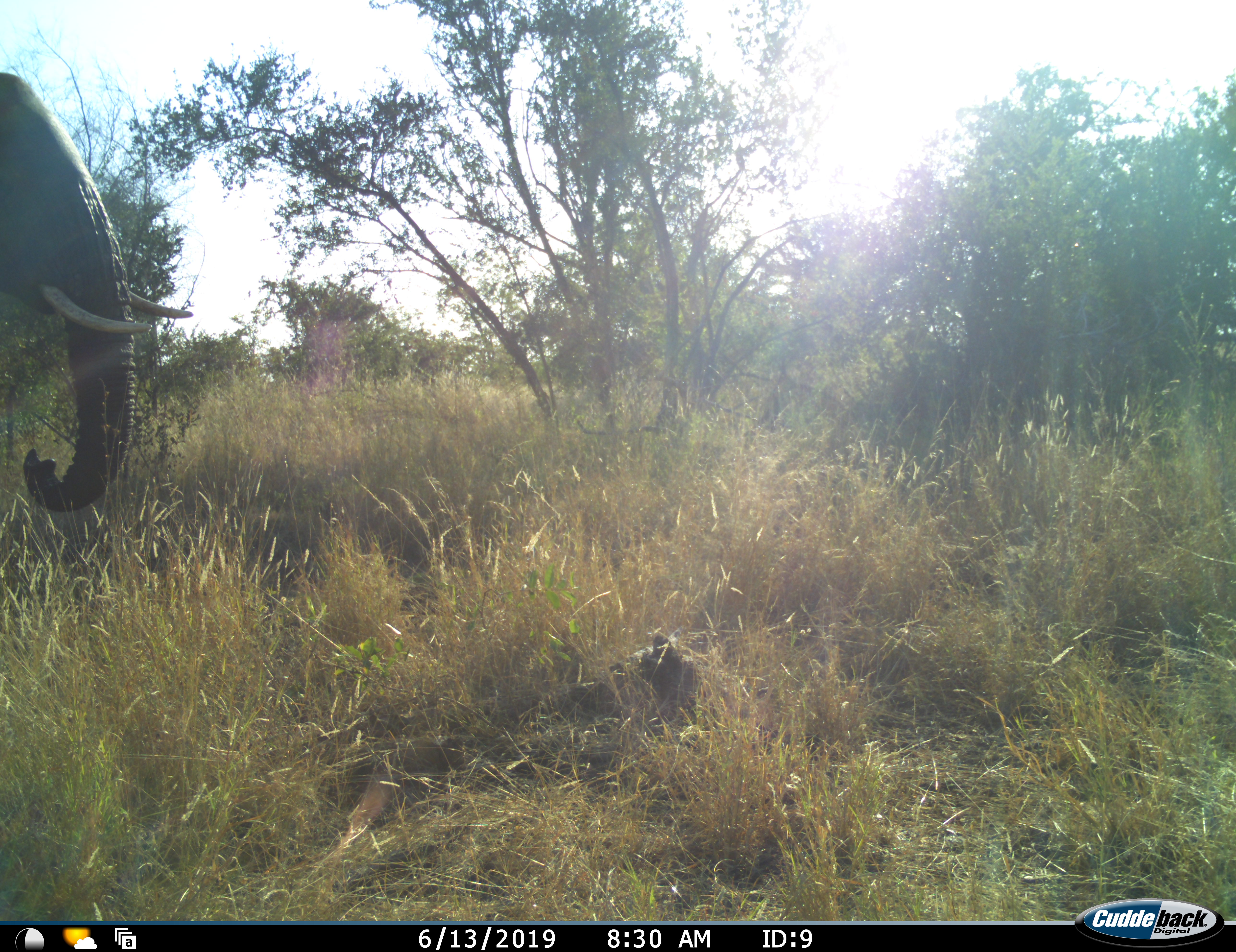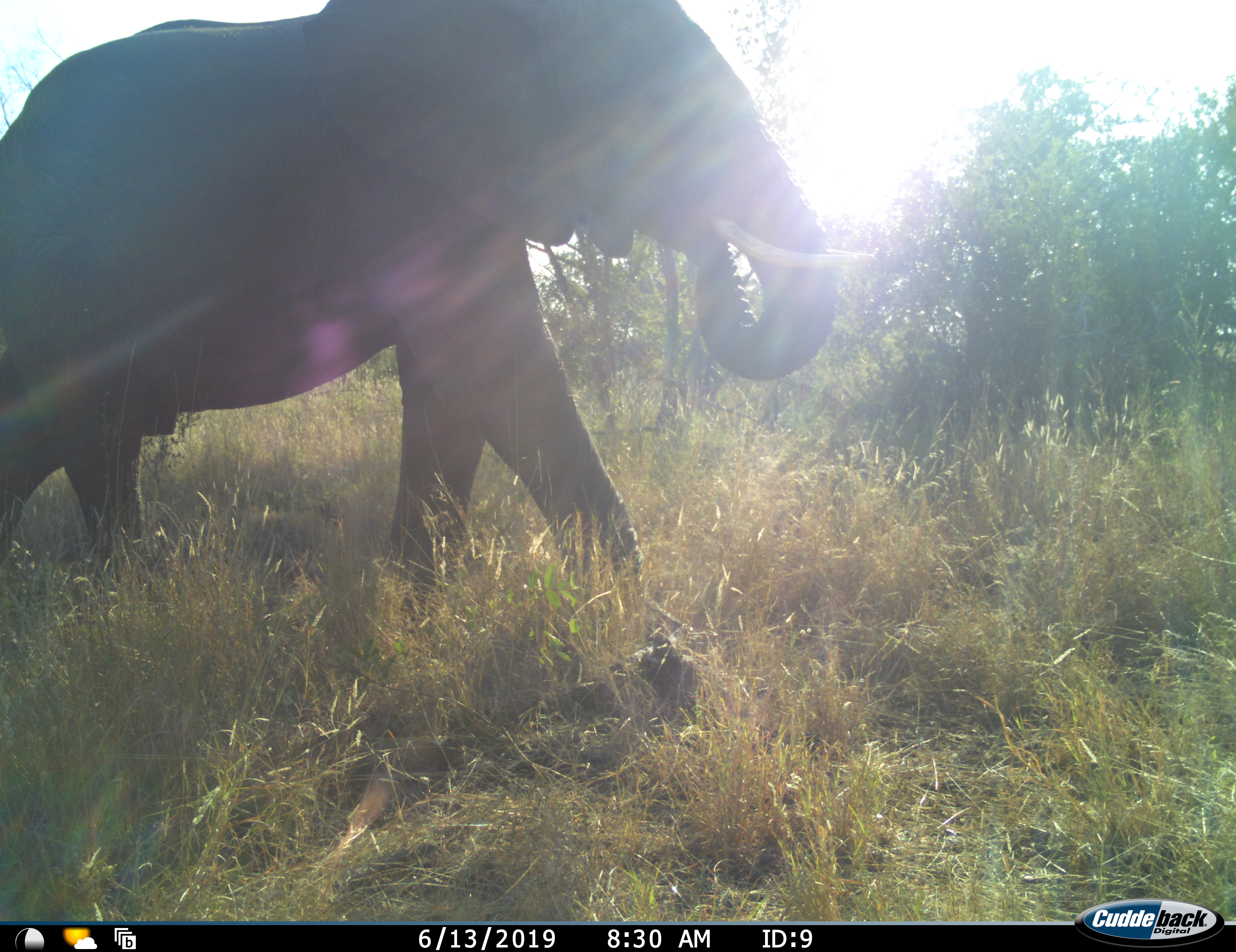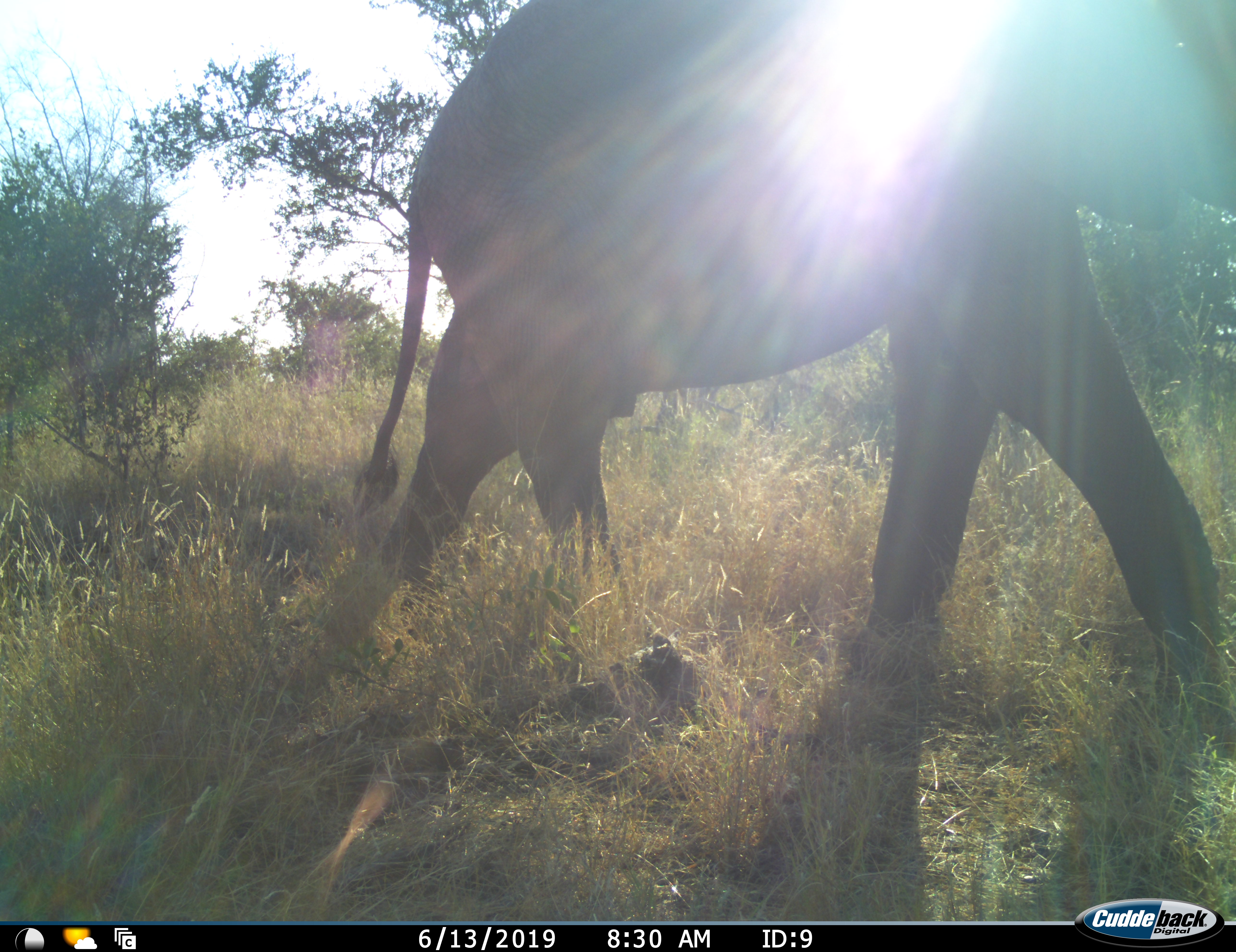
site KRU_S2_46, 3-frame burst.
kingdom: Animalia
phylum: Chordata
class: Mammalia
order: Proboscidea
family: Elephantidae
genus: Loxodonta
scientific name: Loxodonta africana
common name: african bush elephant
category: elephant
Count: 1.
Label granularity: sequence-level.